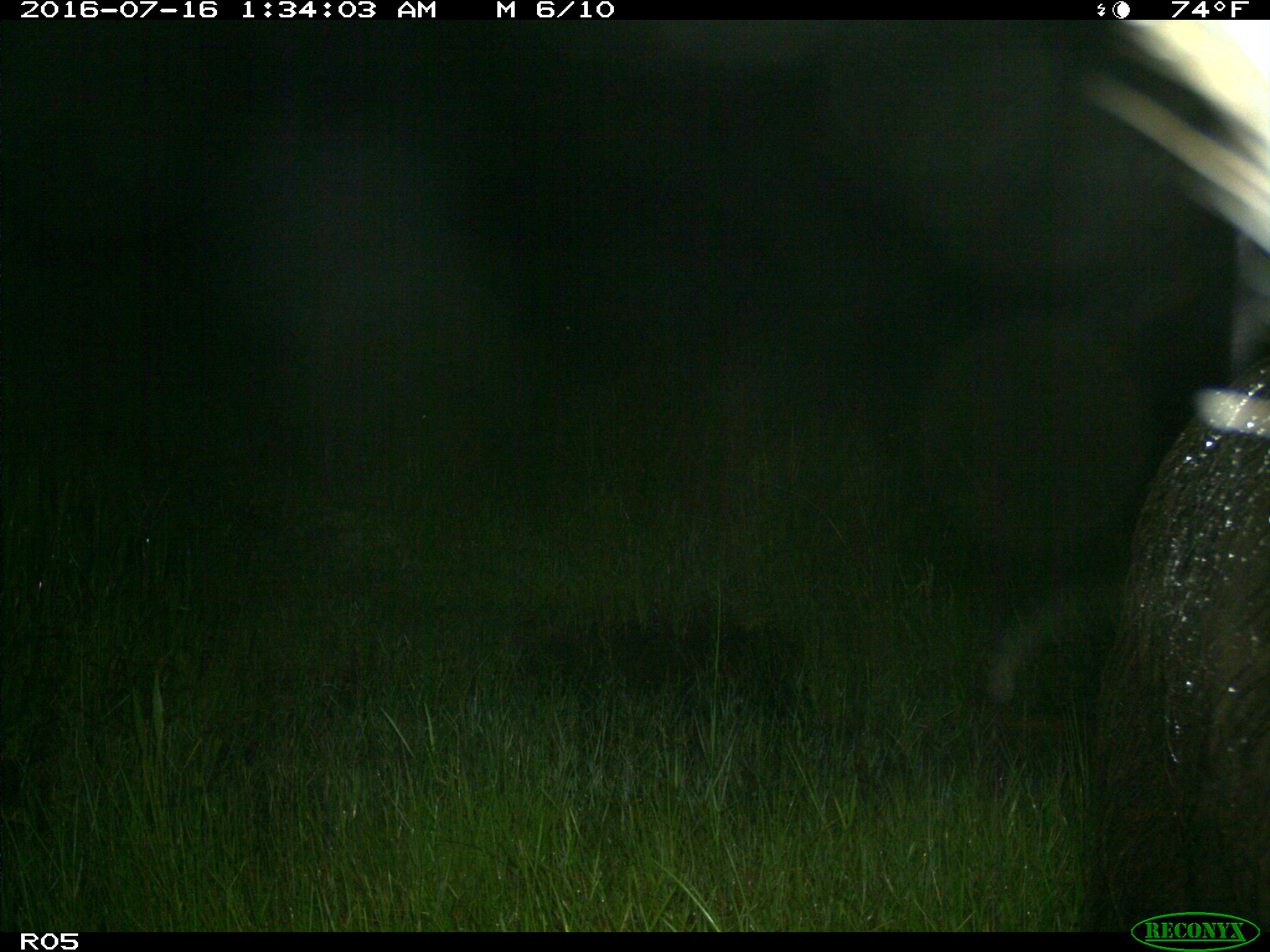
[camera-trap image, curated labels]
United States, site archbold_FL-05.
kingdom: Animalia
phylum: Chordata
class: Mammalia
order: Artiodactyla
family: Suidae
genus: Sus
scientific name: Sus scrofa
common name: wild boar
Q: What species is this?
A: Sus scrofa (wild boar).